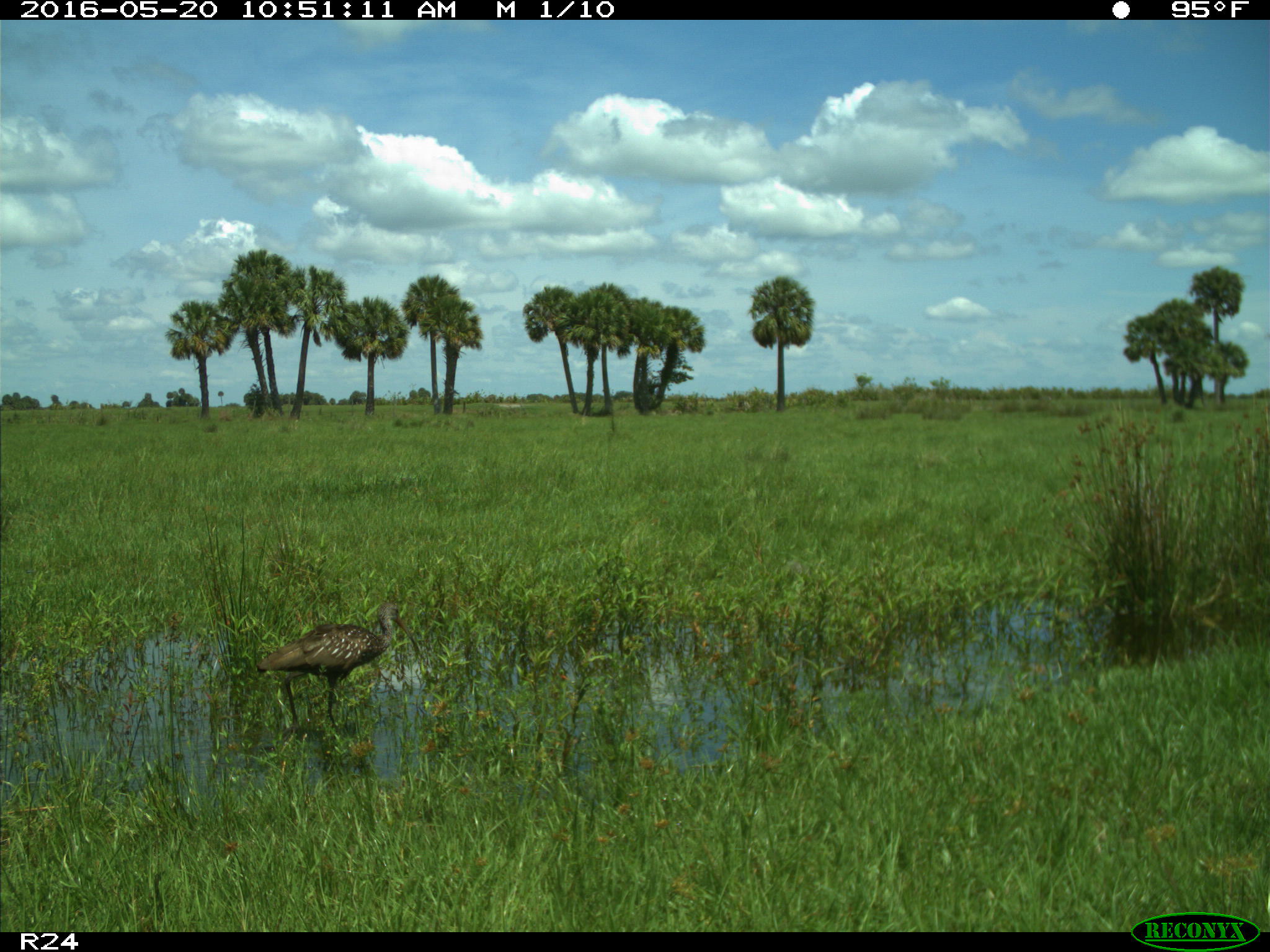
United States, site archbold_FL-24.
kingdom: Animalia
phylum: Chordata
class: Aves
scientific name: Aves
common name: birds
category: unidentified bird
Unidentified bird (birds) (Aves).